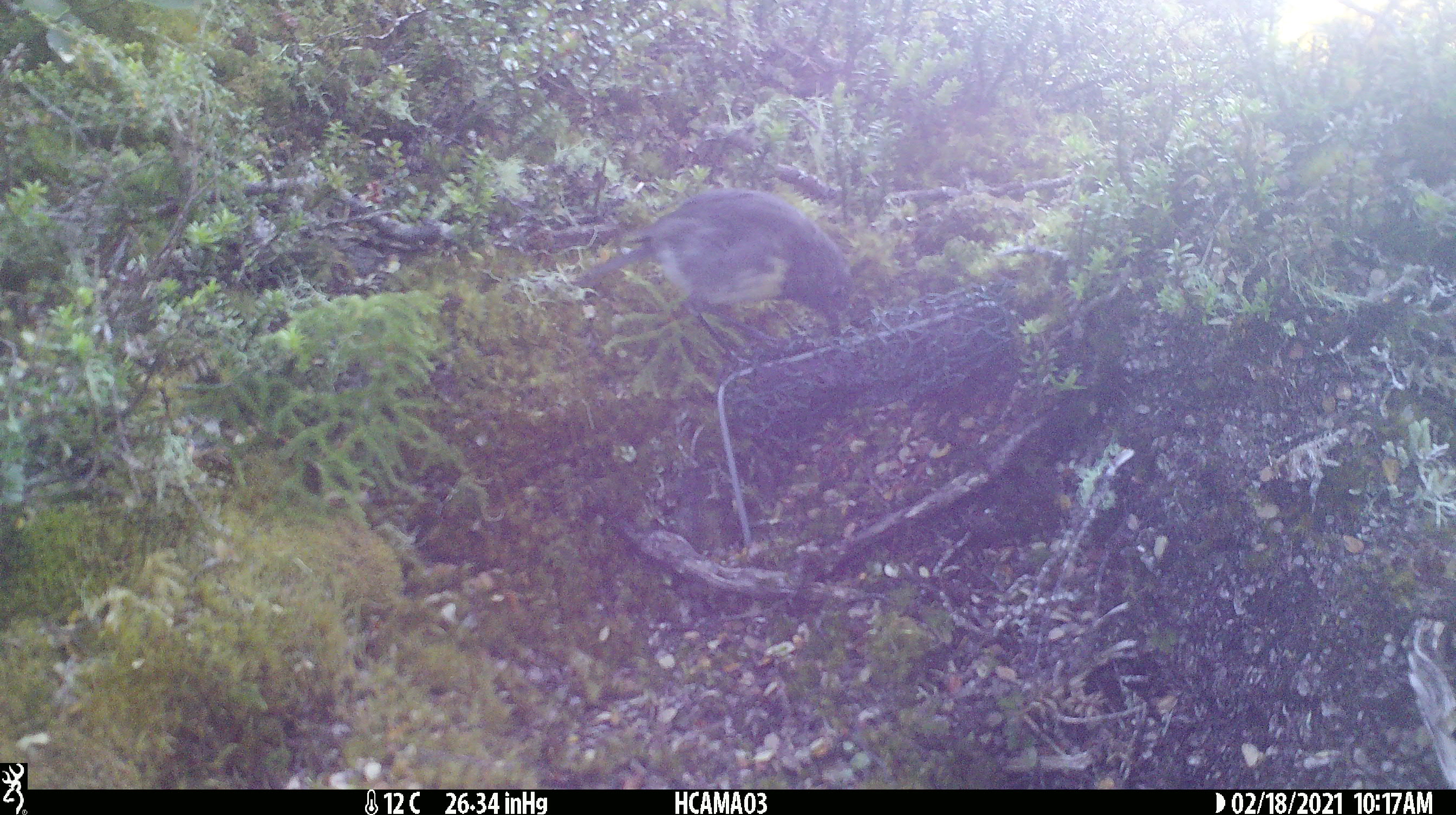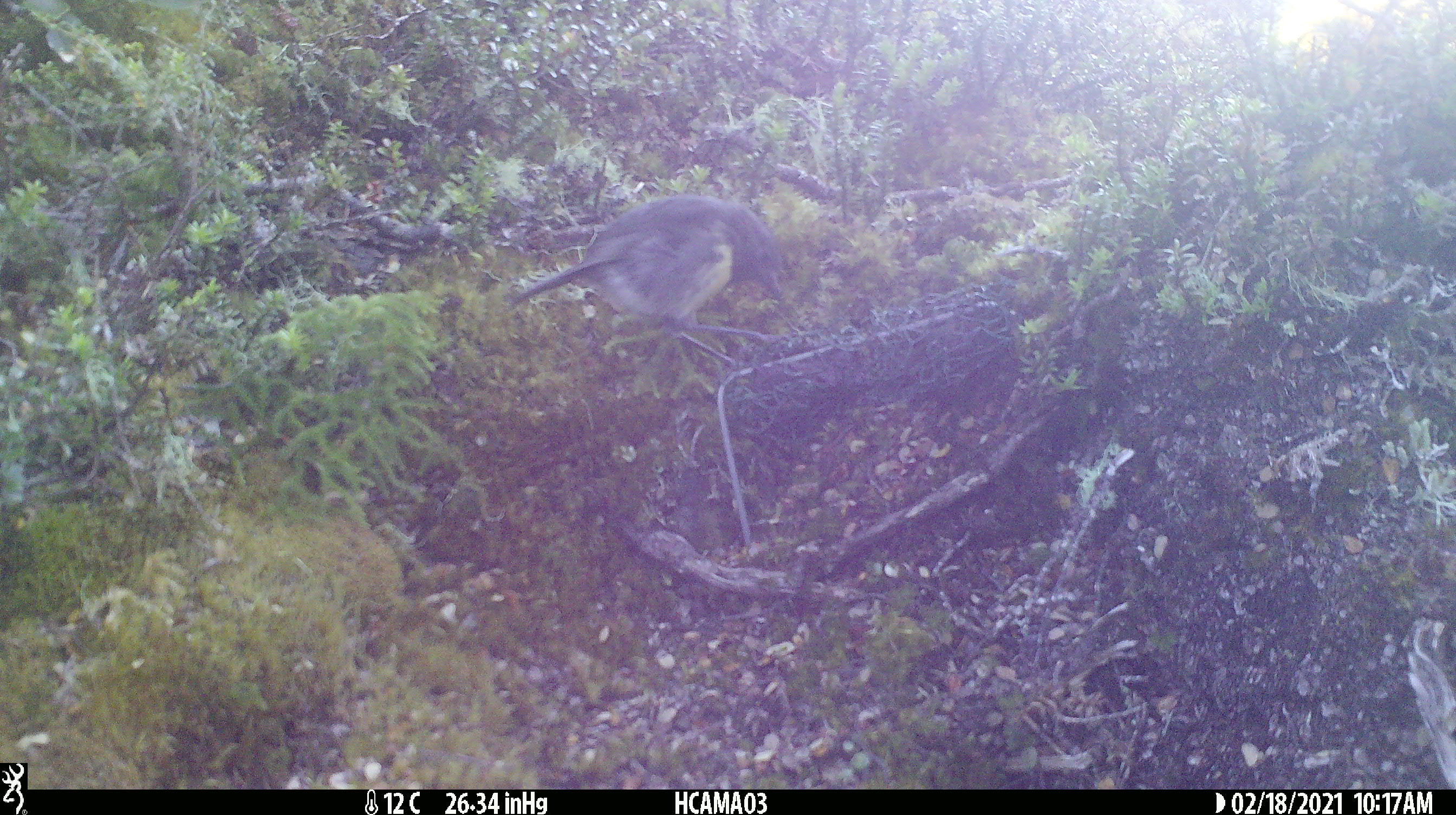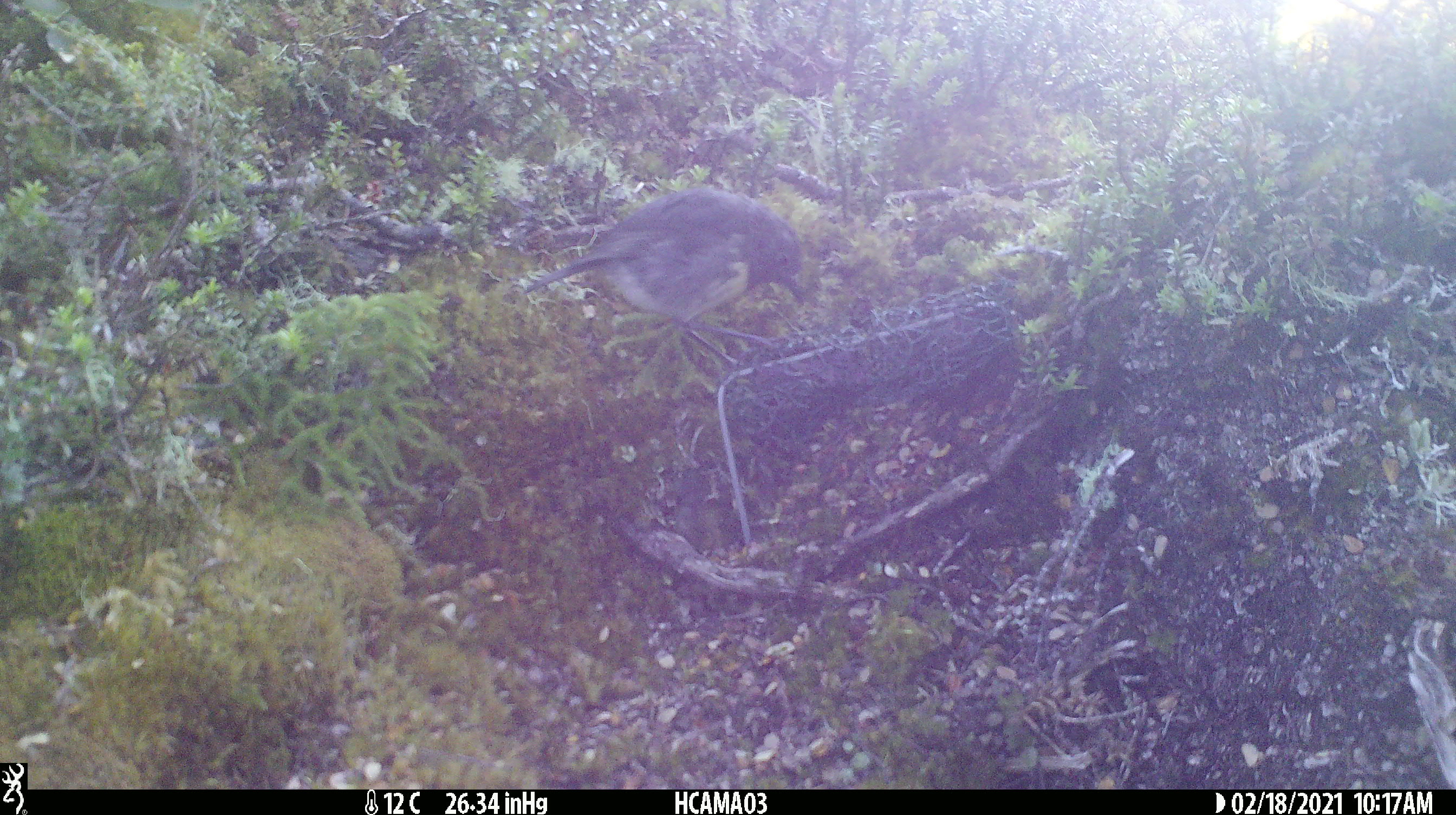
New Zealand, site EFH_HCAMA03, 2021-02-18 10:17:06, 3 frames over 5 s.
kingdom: Animalia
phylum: Chordata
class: Aves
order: Passeriformes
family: Petroicidae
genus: Petroica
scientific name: Petroica australis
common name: new zealand robin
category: robin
Robin (new zealand robin) (Petroica australis).